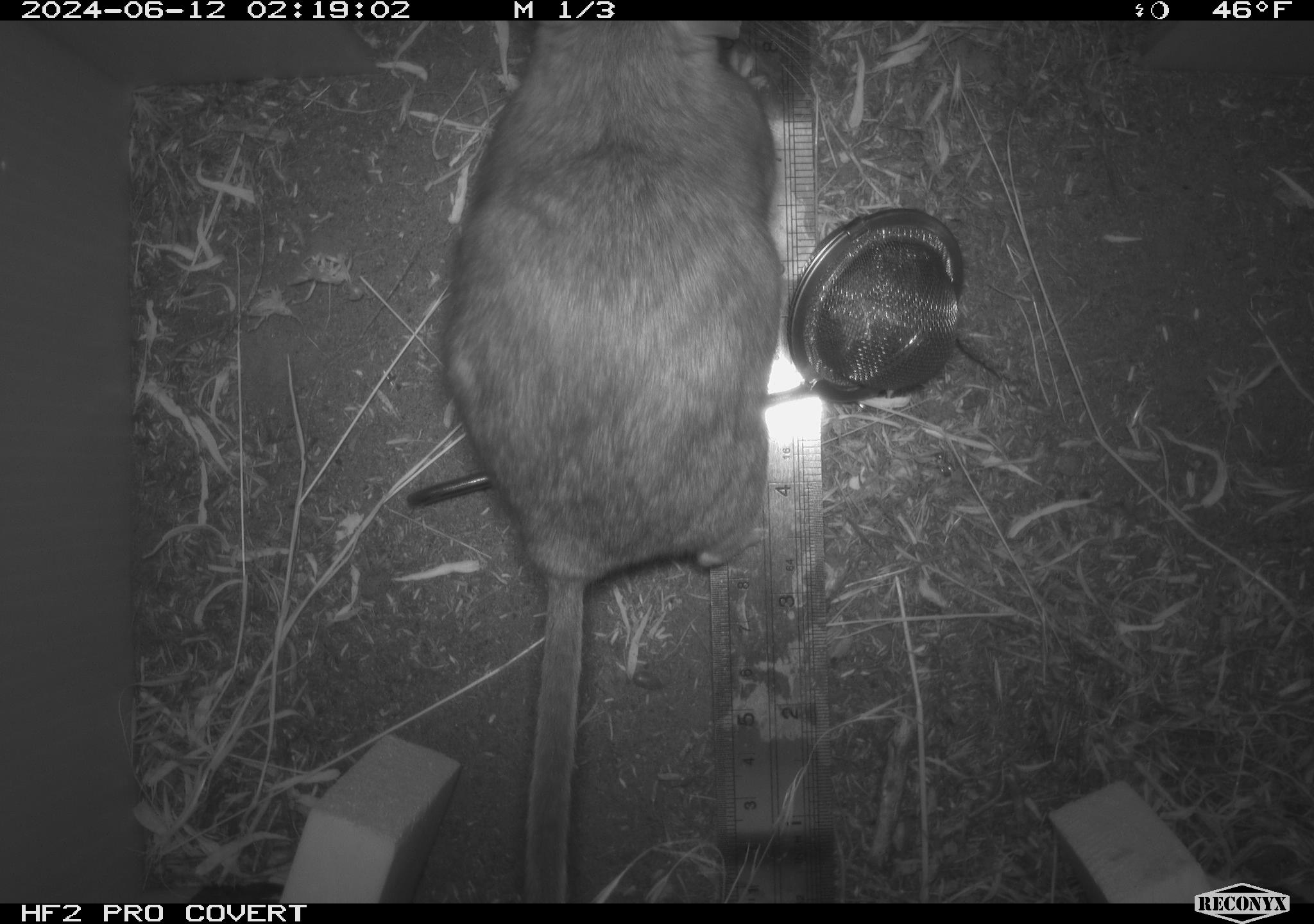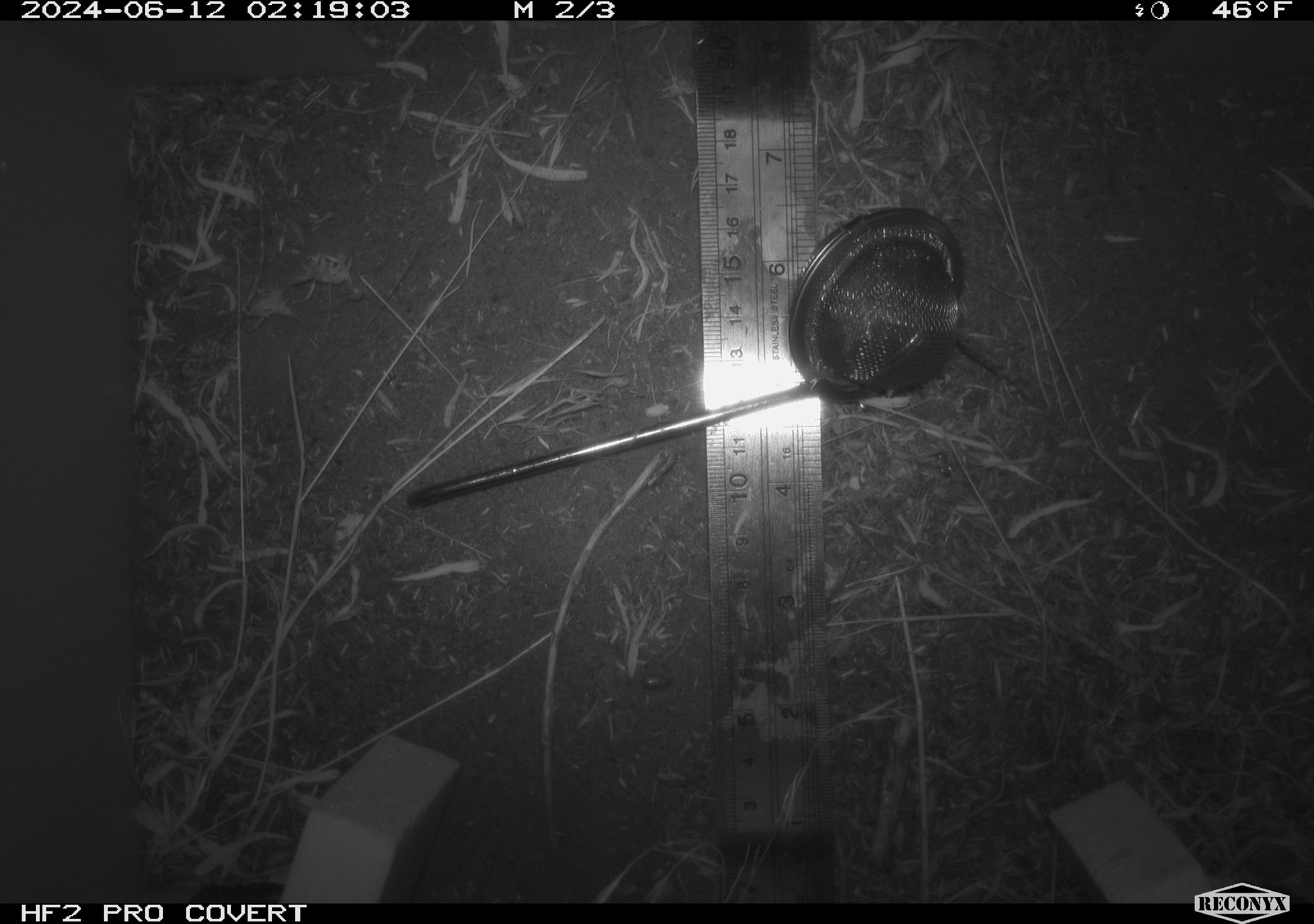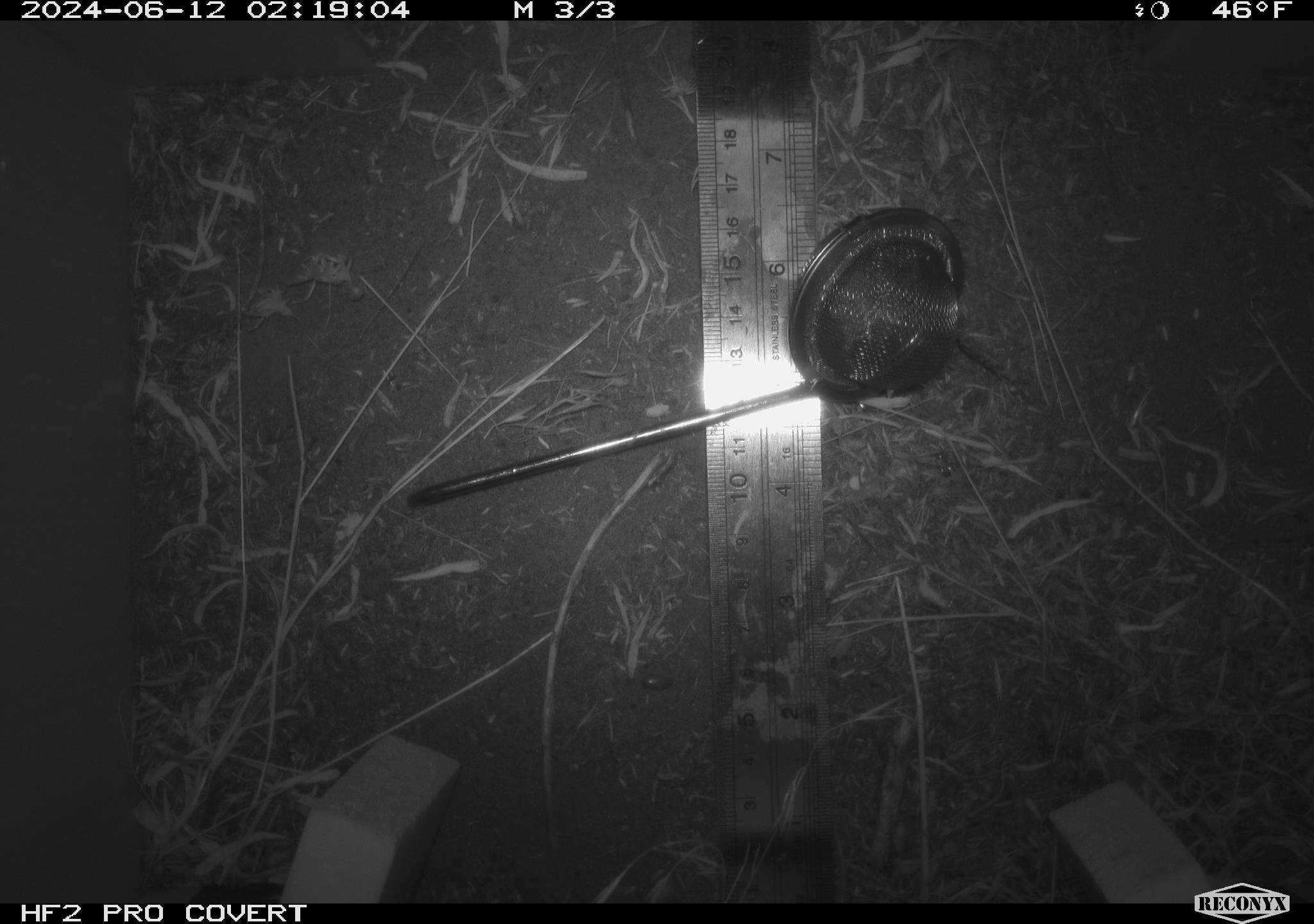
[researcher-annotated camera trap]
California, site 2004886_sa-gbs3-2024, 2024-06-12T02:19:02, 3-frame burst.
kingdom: Animalia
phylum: Chordata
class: Mammalia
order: Rodentia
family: Cricetidae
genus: Neotoma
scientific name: Neotoma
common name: pack rat or woodrat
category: neotoma species